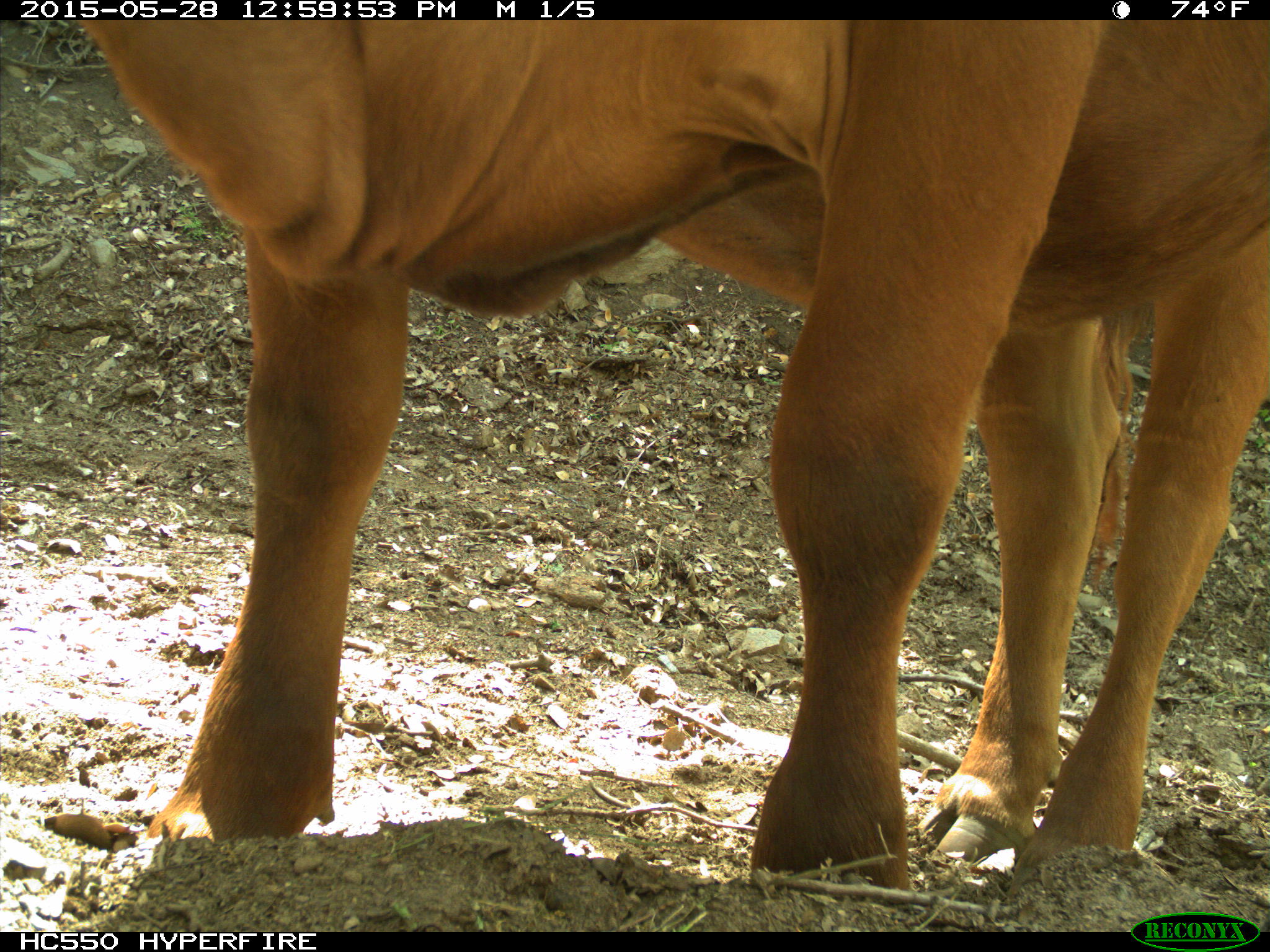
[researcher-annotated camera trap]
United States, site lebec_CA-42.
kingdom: Animalia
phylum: Chordata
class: Mammalia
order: Artiodactyla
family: Bovidae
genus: Bos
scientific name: Bos taurus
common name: domestic cow